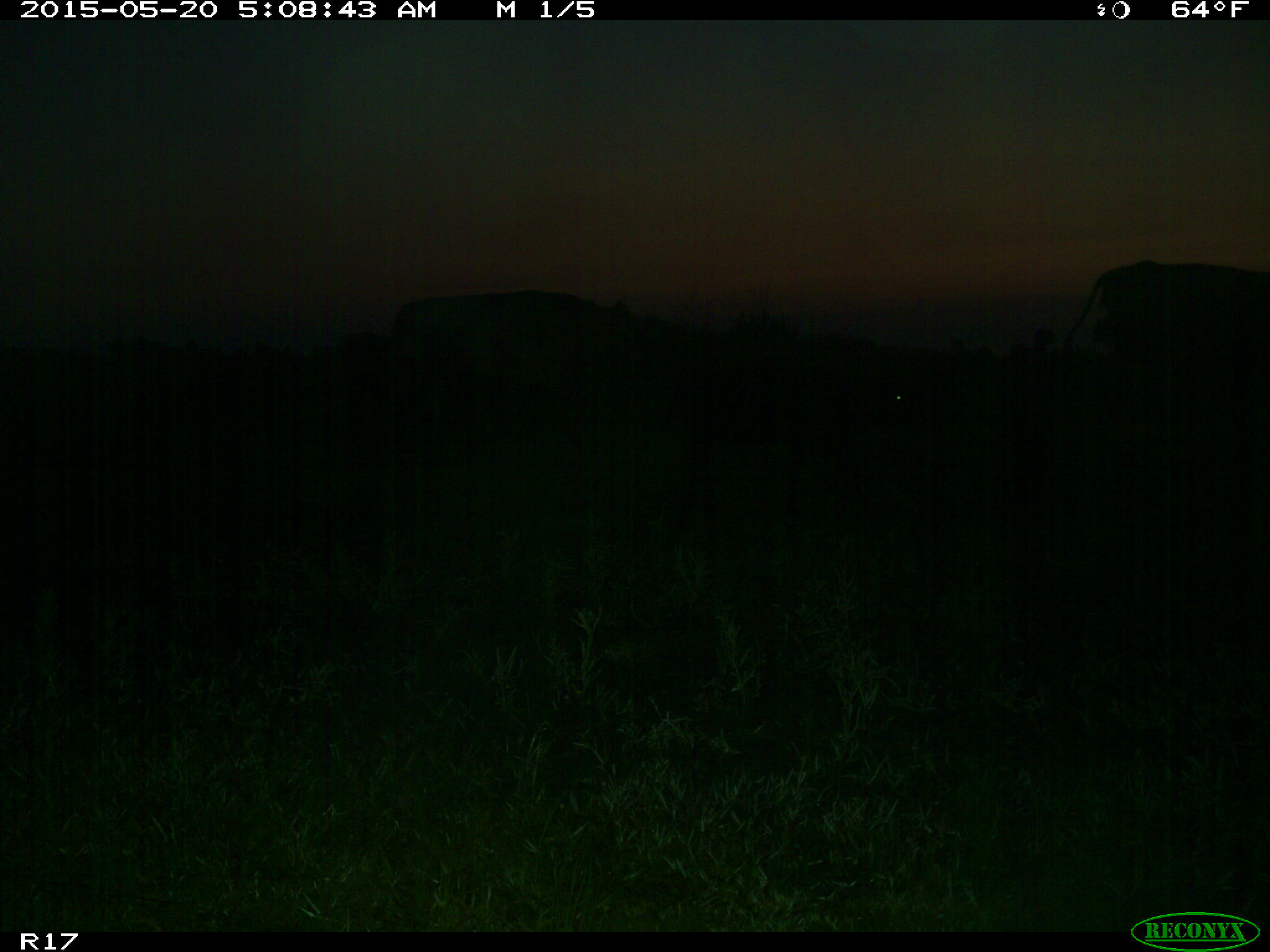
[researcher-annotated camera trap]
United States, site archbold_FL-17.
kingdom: Animalia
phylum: Chordata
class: Mammalia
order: Artiodactyla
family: Bovidae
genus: Bos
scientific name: Bos taurus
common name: domestic cow